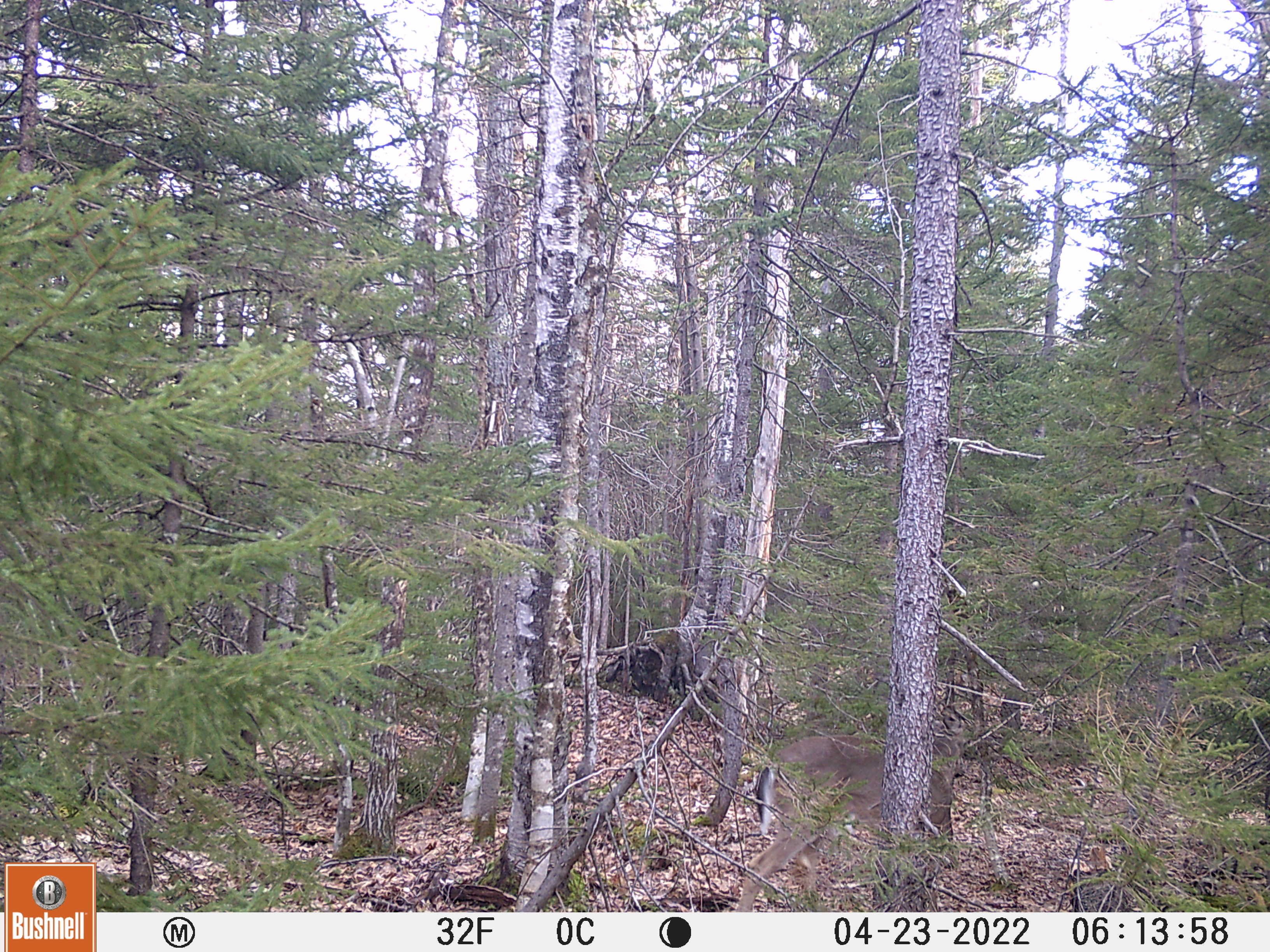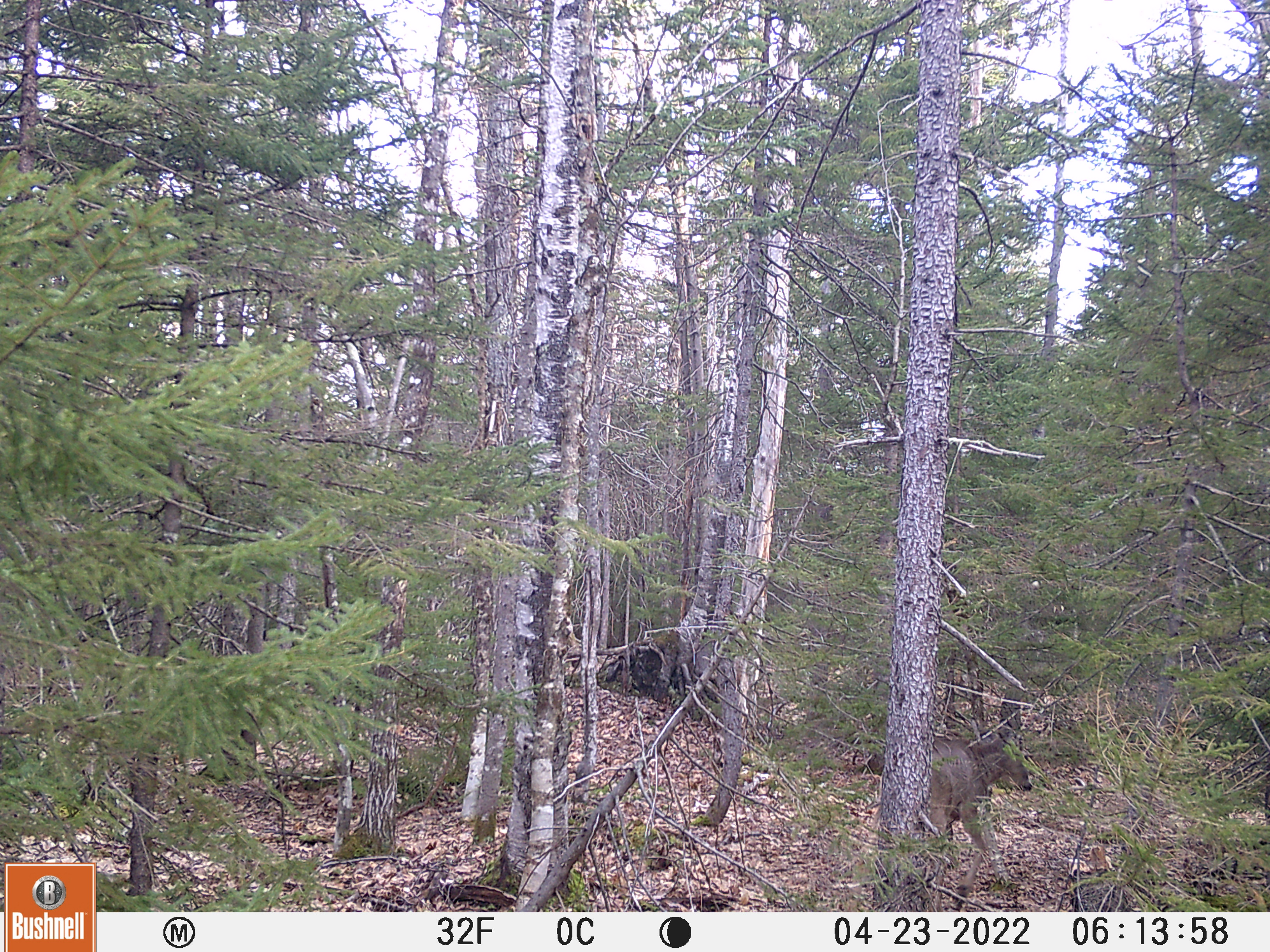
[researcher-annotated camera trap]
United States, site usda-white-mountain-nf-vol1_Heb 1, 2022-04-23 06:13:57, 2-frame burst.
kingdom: Animalia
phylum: Chordata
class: Mammalia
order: Artiodactyla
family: Cervidae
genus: Odocoileus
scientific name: Odocoileus virginianus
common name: white-tailed deer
White-tailed deer (Odocoileus virginianus).